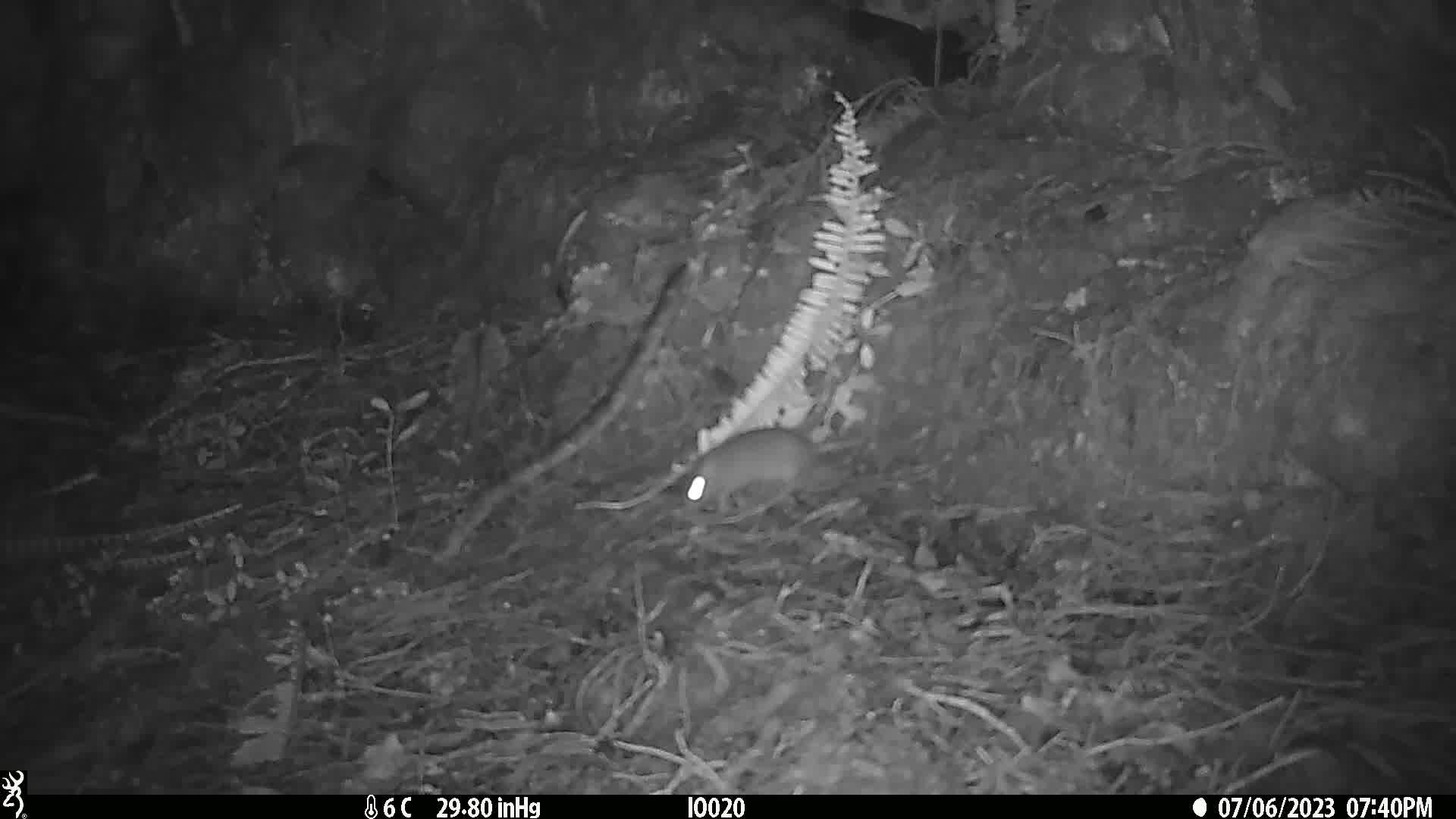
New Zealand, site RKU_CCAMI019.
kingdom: Animalia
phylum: Chordata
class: Mammalia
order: Rodentia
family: Muridae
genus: Rattus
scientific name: Rattus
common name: rat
Rat (Rattus).